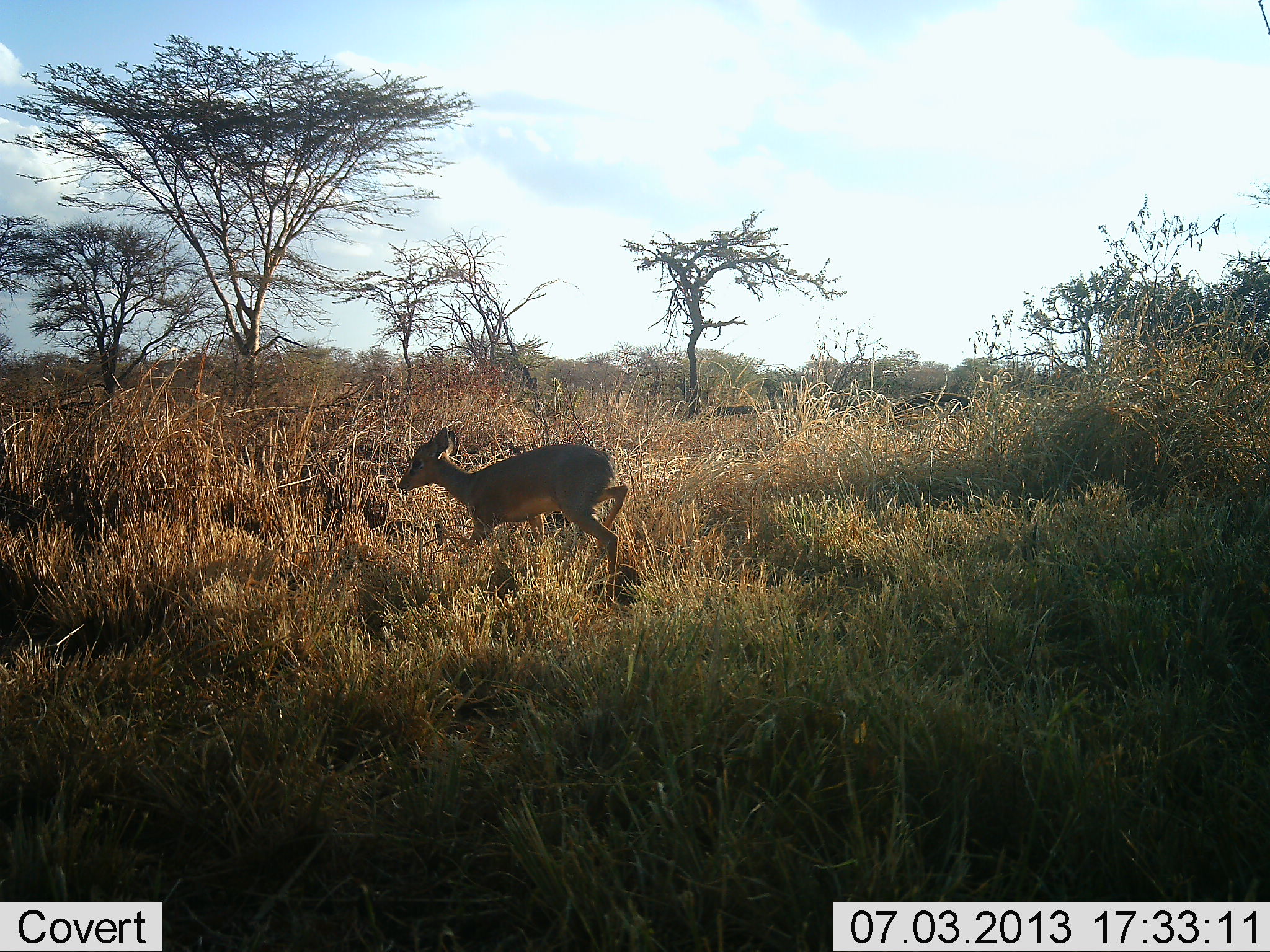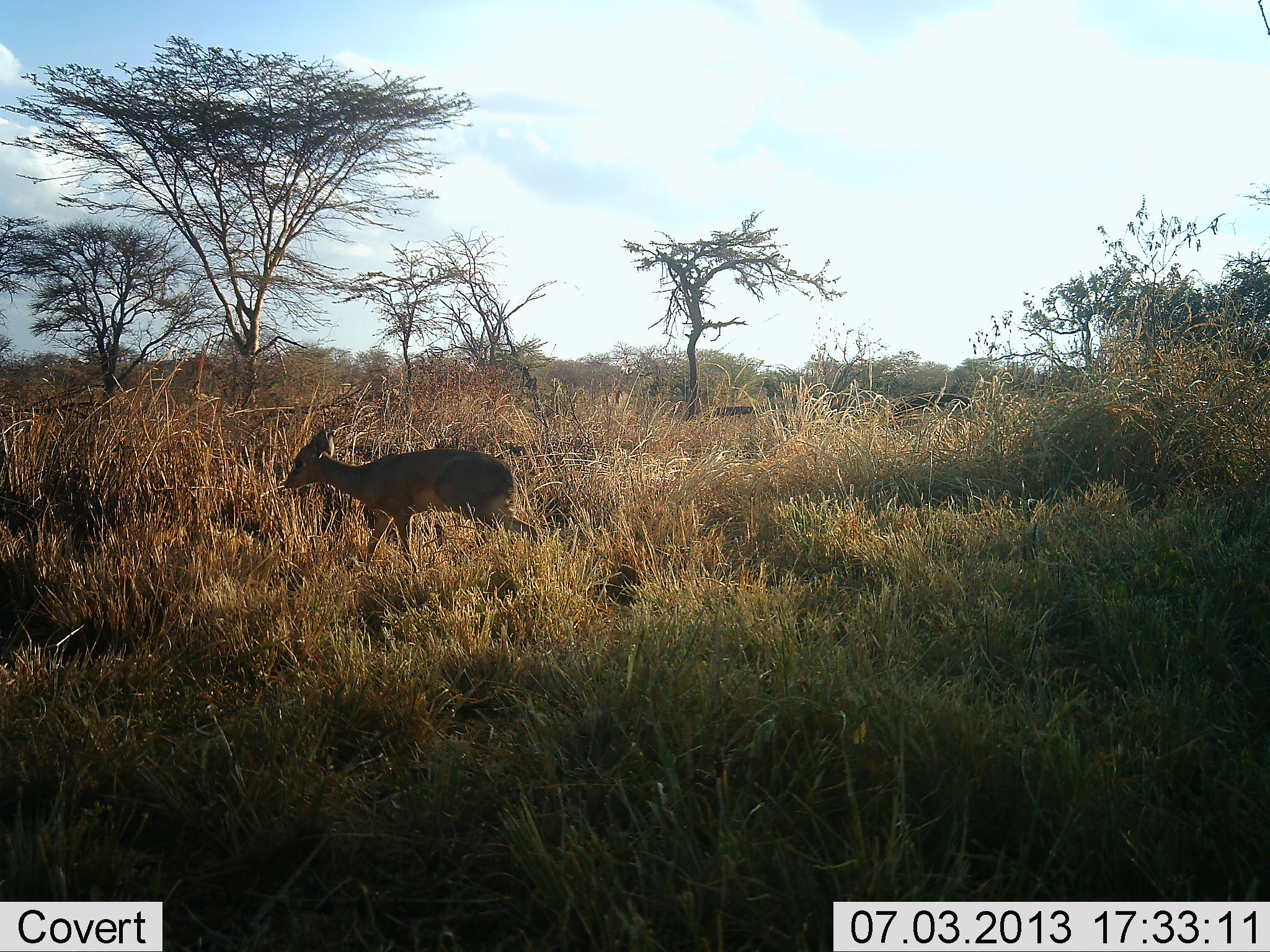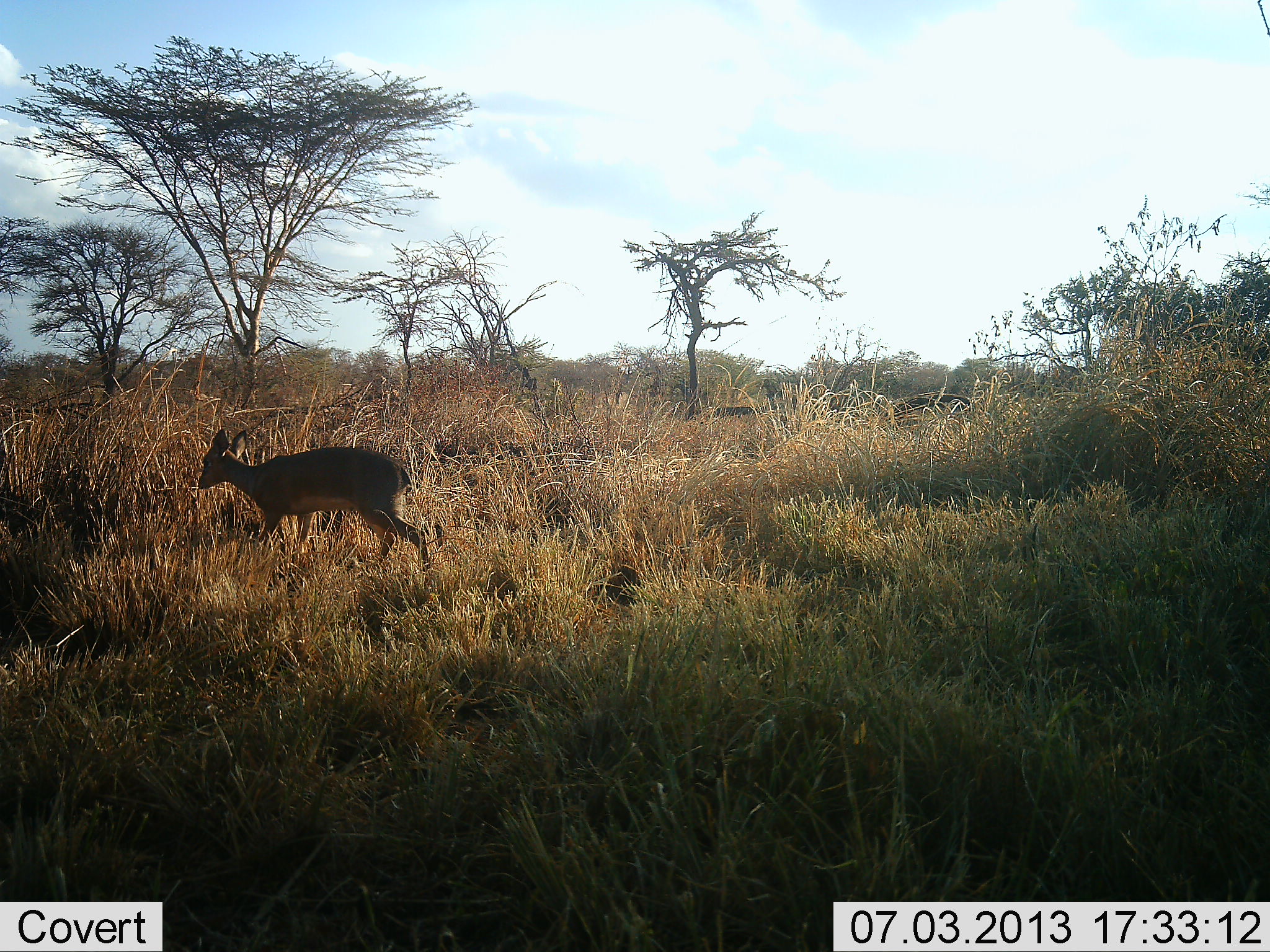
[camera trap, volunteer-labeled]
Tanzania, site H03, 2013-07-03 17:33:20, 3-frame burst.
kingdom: Animalia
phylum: Chordata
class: Mammalia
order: Artiodactyla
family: Bovidae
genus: Madoqua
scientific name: Madoqua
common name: dikdik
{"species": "dikdik (Madoqua)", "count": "1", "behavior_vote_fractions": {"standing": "6%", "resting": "0%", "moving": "94%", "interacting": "0%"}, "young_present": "0%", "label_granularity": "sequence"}